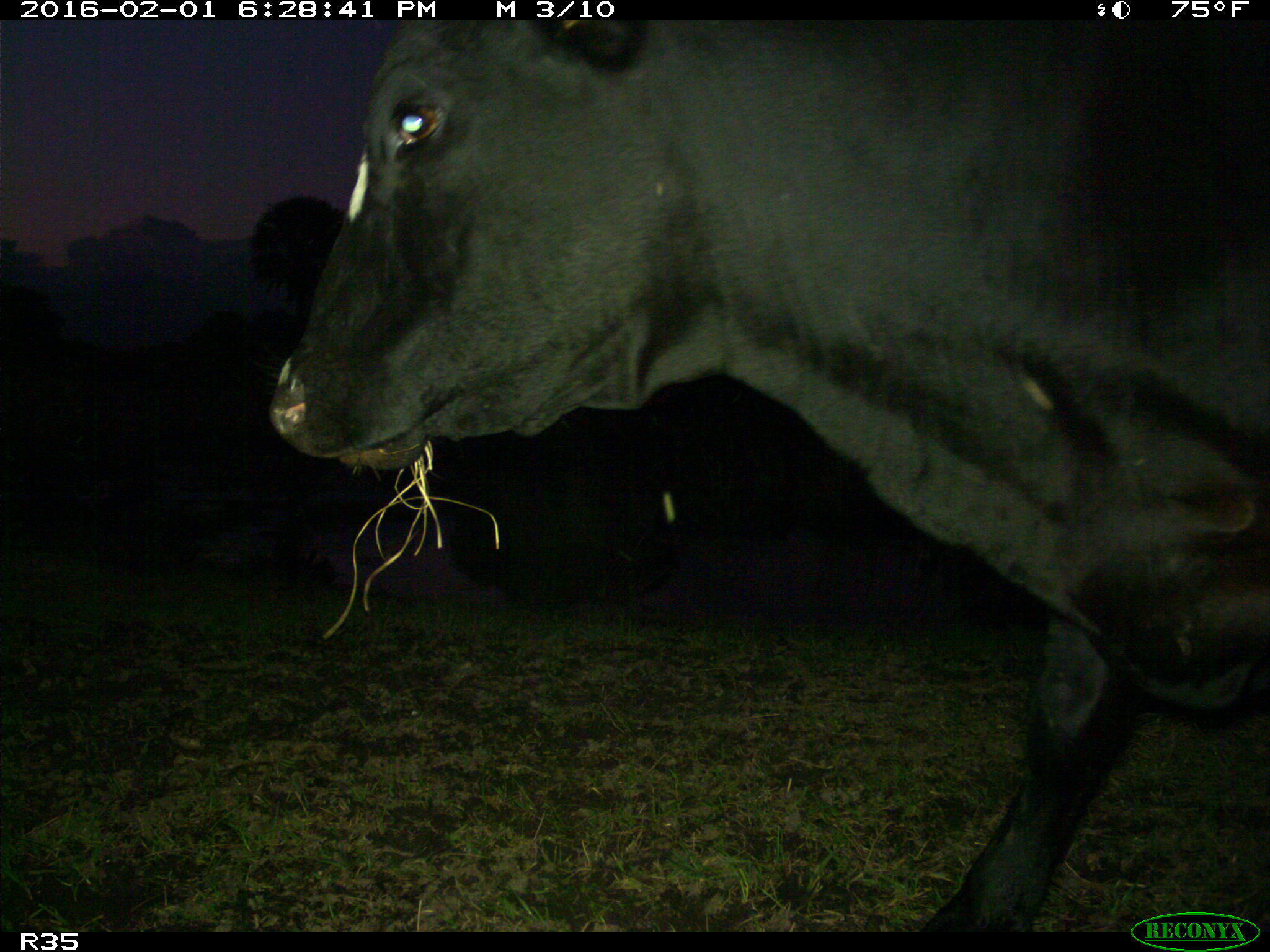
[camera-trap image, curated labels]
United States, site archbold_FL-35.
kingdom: Animalia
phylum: Chordata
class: Mammalia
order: Artiodactyla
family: Bovidae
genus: Bos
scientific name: Bos taurus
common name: domestic cow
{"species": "Bos taurus (domestic cow)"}